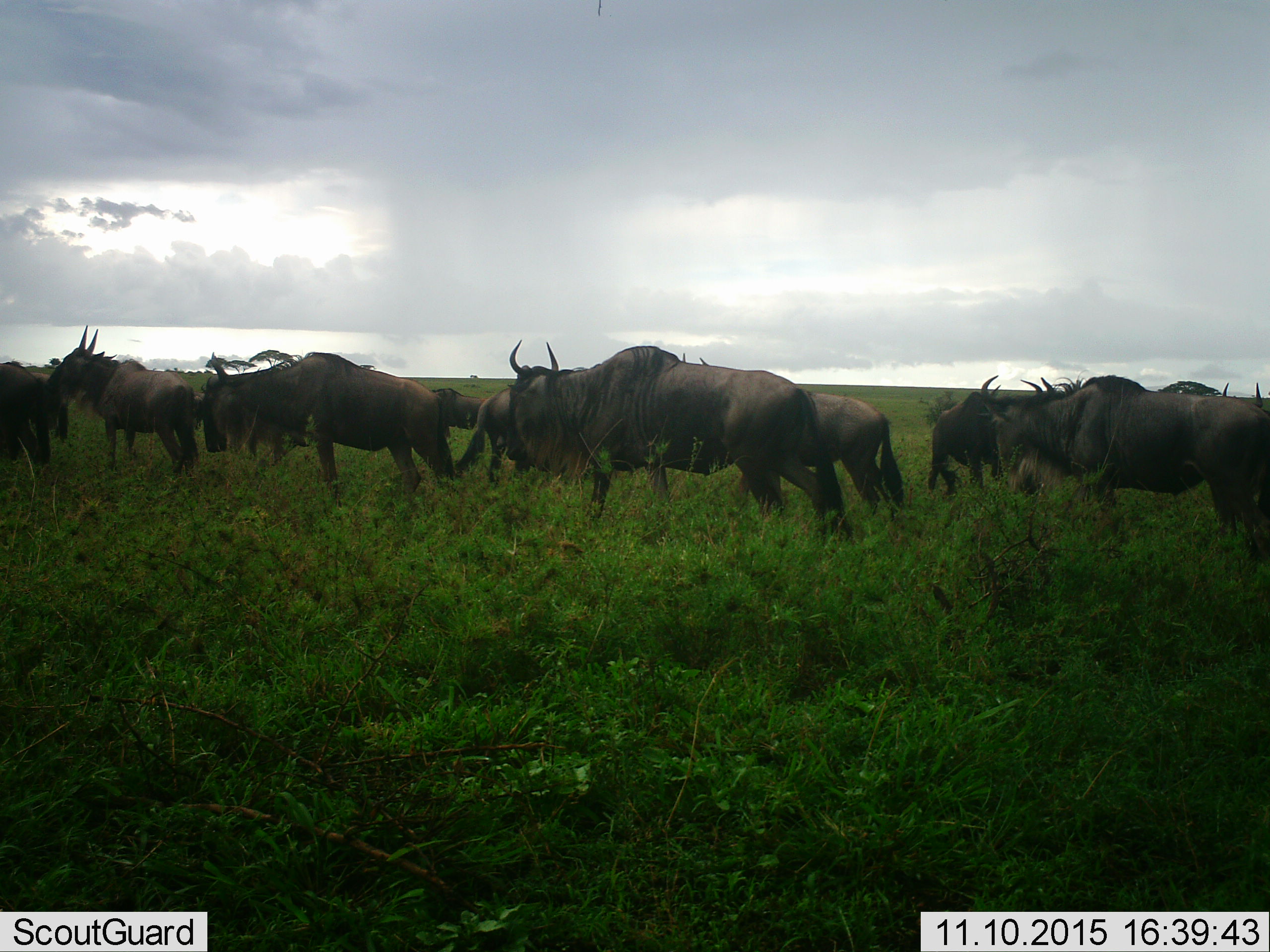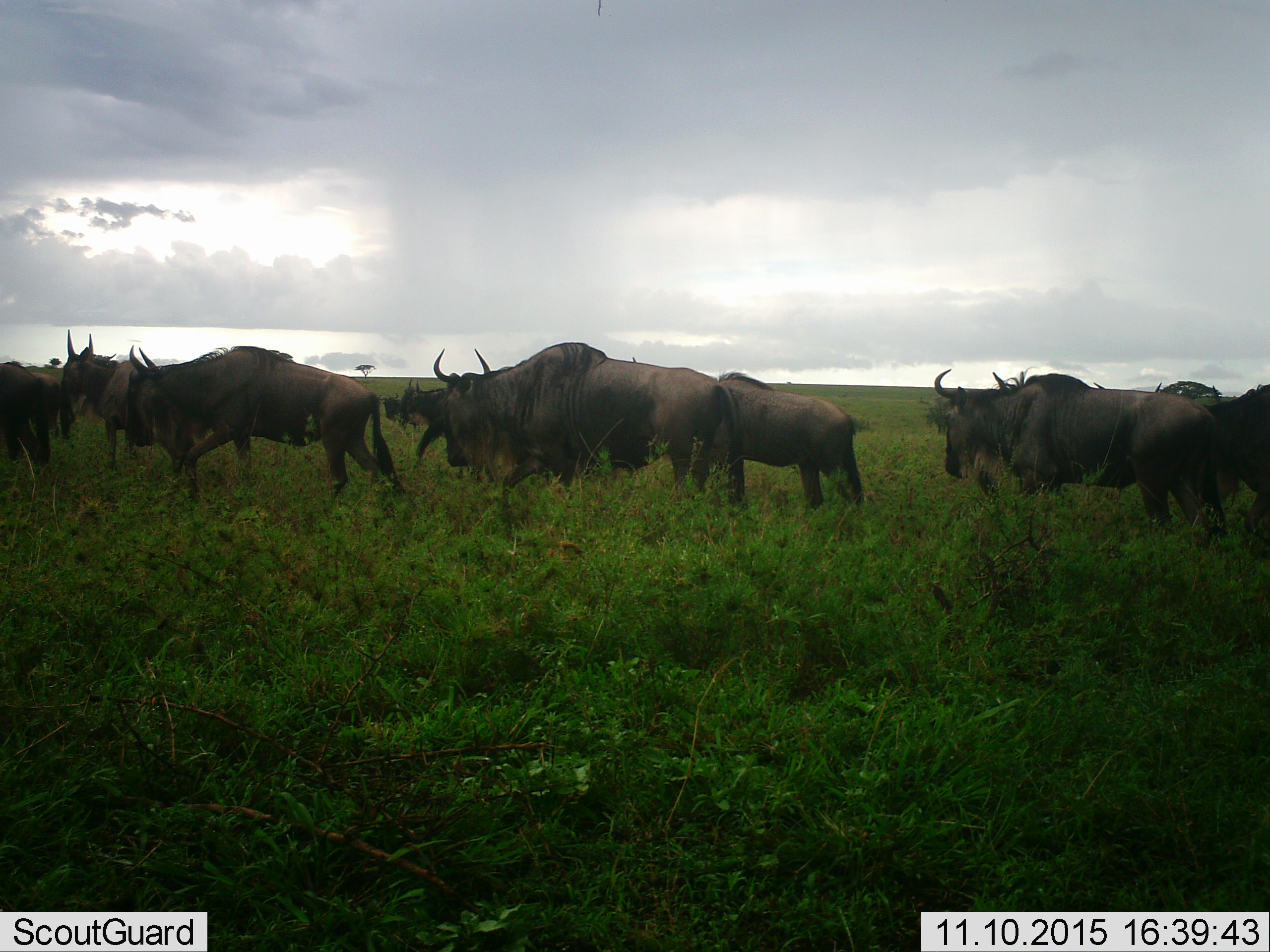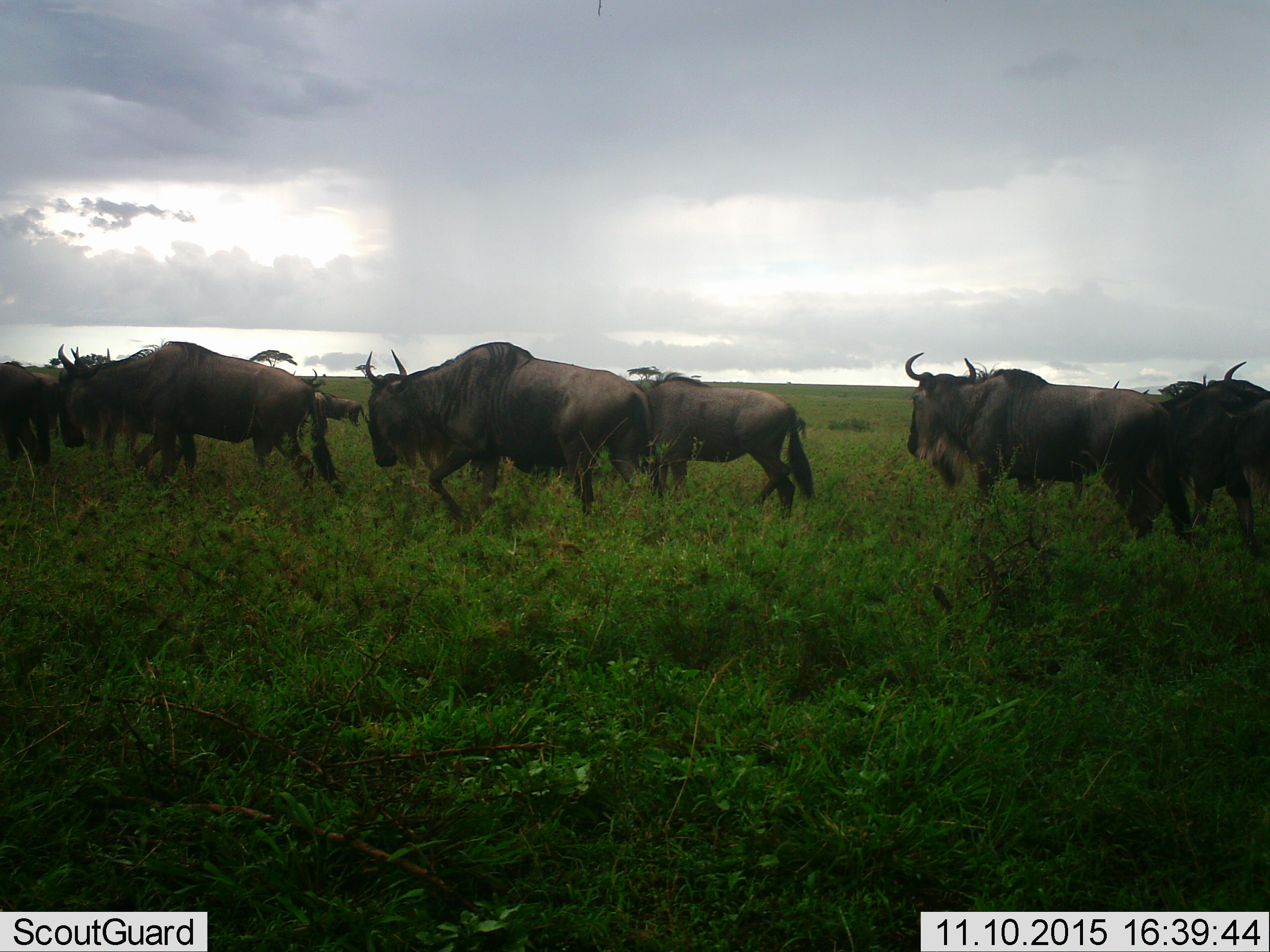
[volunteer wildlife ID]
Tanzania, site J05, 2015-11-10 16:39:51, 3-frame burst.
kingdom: Animalia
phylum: Chordata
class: Mammalia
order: Artiodactyla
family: Bovidae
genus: Connochaetes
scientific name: Connochaetes taurinus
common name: blue wildebeest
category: wildebeest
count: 11-50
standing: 50%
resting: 0%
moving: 80%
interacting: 0%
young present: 10%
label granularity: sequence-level